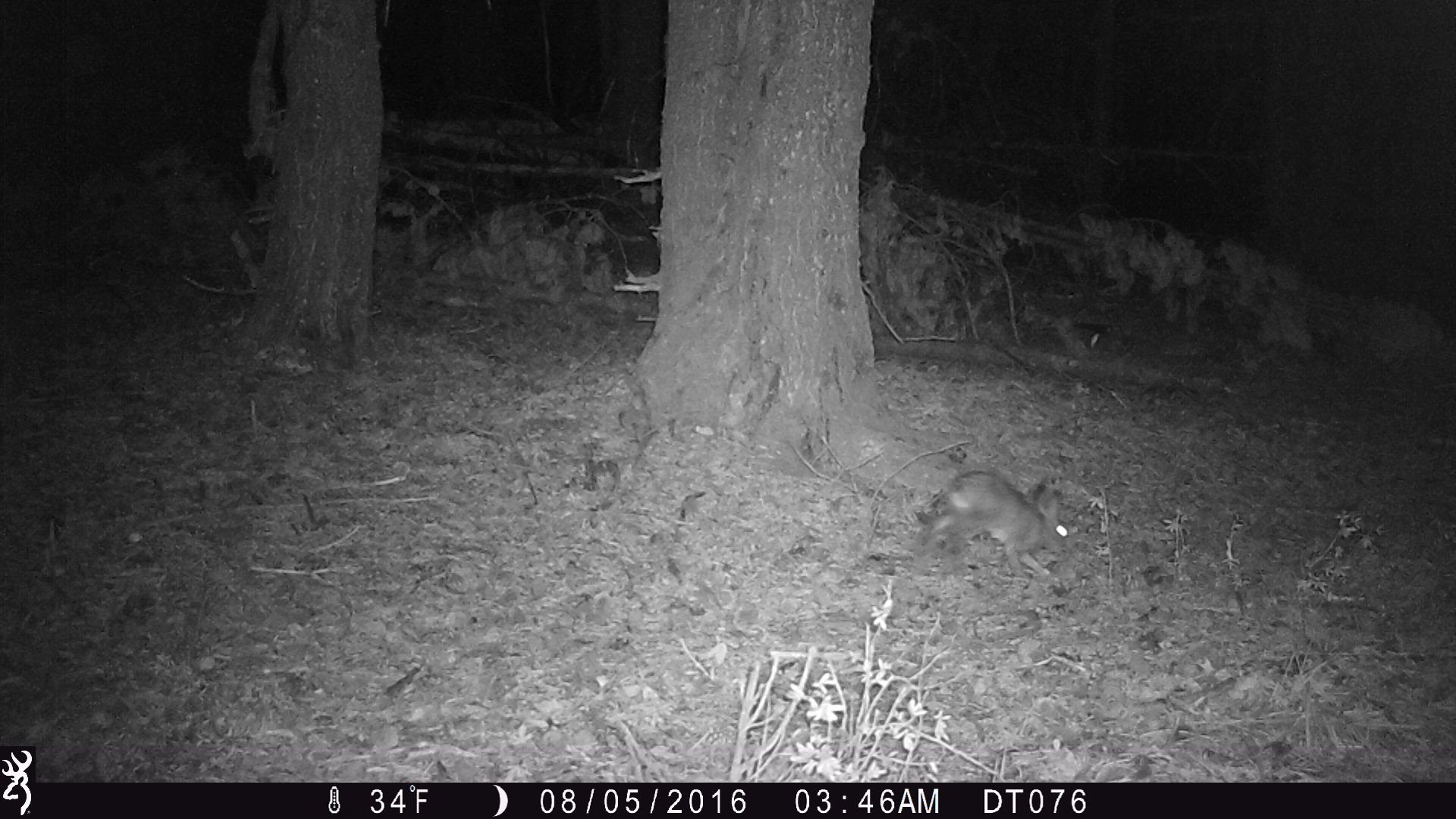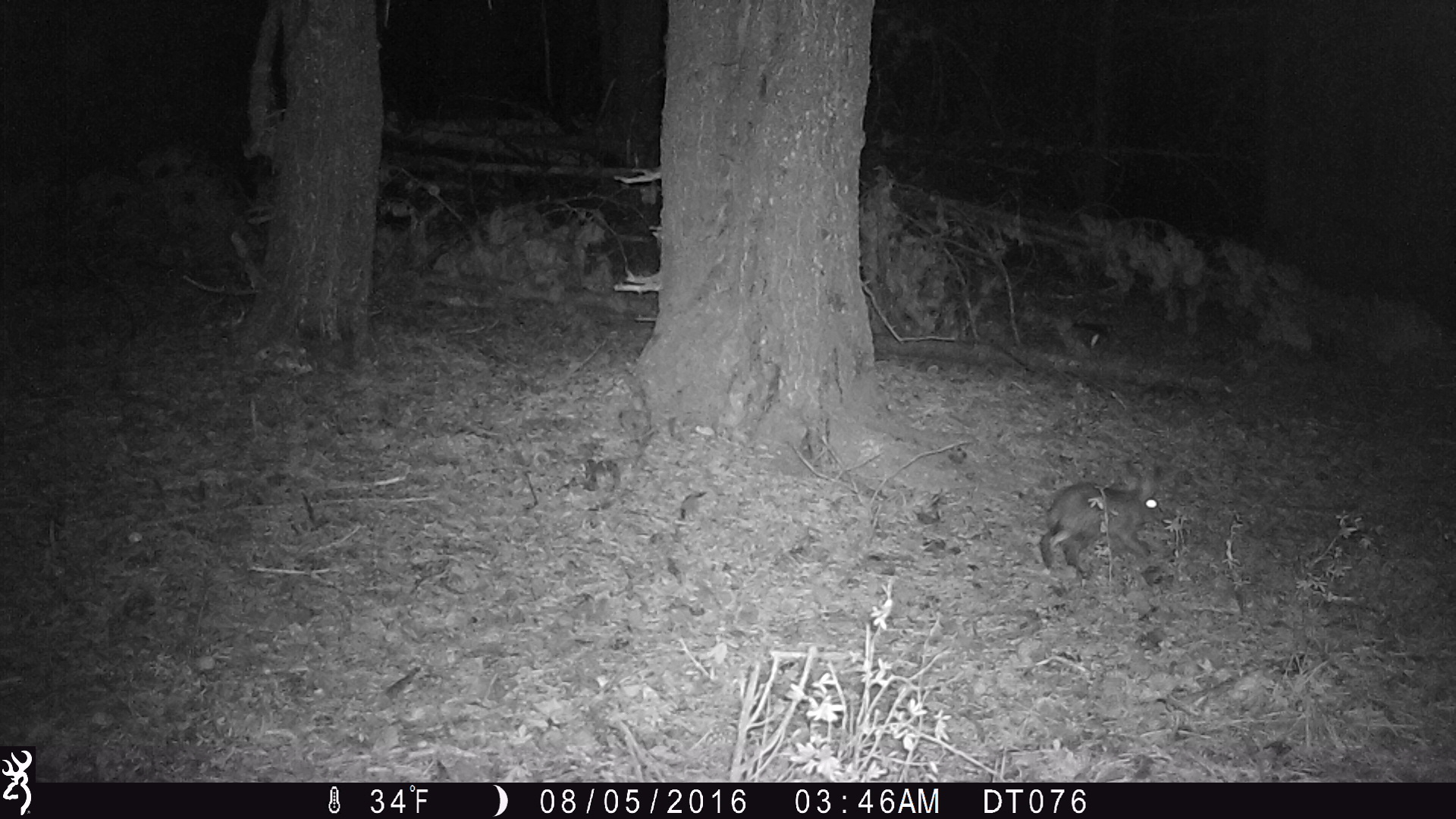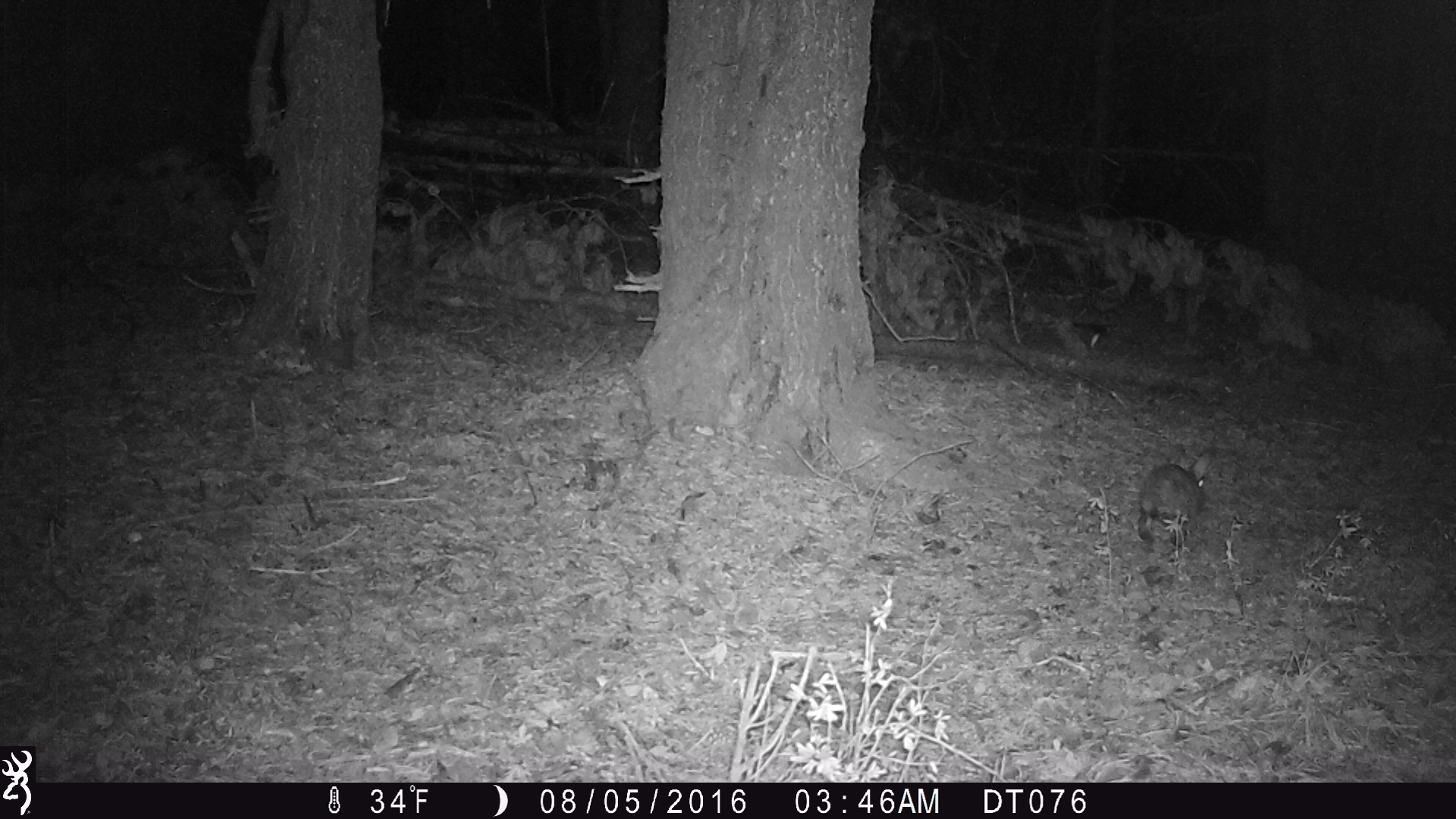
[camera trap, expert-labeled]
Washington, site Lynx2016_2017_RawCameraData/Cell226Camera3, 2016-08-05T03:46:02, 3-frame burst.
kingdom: Animalia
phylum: Chordata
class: Mammalia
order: Lagomorpha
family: Leporidae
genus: Lepus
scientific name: Lepus americanus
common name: snowshoe hare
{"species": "Lepus americanus (snowshoe hare)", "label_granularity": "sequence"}